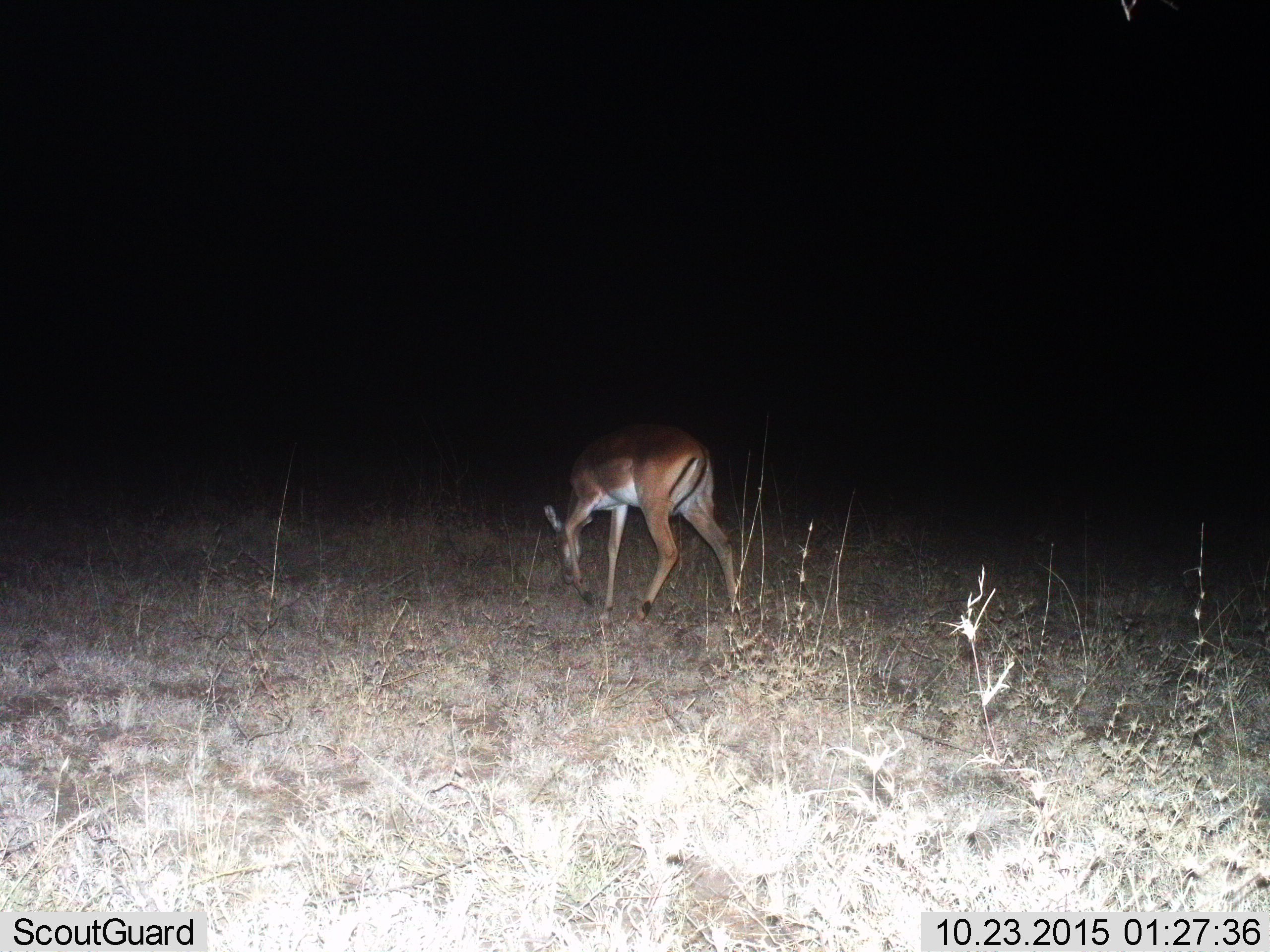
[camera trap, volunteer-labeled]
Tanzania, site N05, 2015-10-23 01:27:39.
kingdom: Animalia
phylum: Chordata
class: Mammalia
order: Artiodactyla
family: Bovidae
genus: Nanger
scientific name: Nanger granti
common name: grant's gazelle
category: gazellegrants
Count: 1.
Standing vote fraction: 0%.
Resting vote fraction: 0%.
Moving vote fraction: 40%.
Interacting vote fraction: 0%.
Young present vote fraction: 0%.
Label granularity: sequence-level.